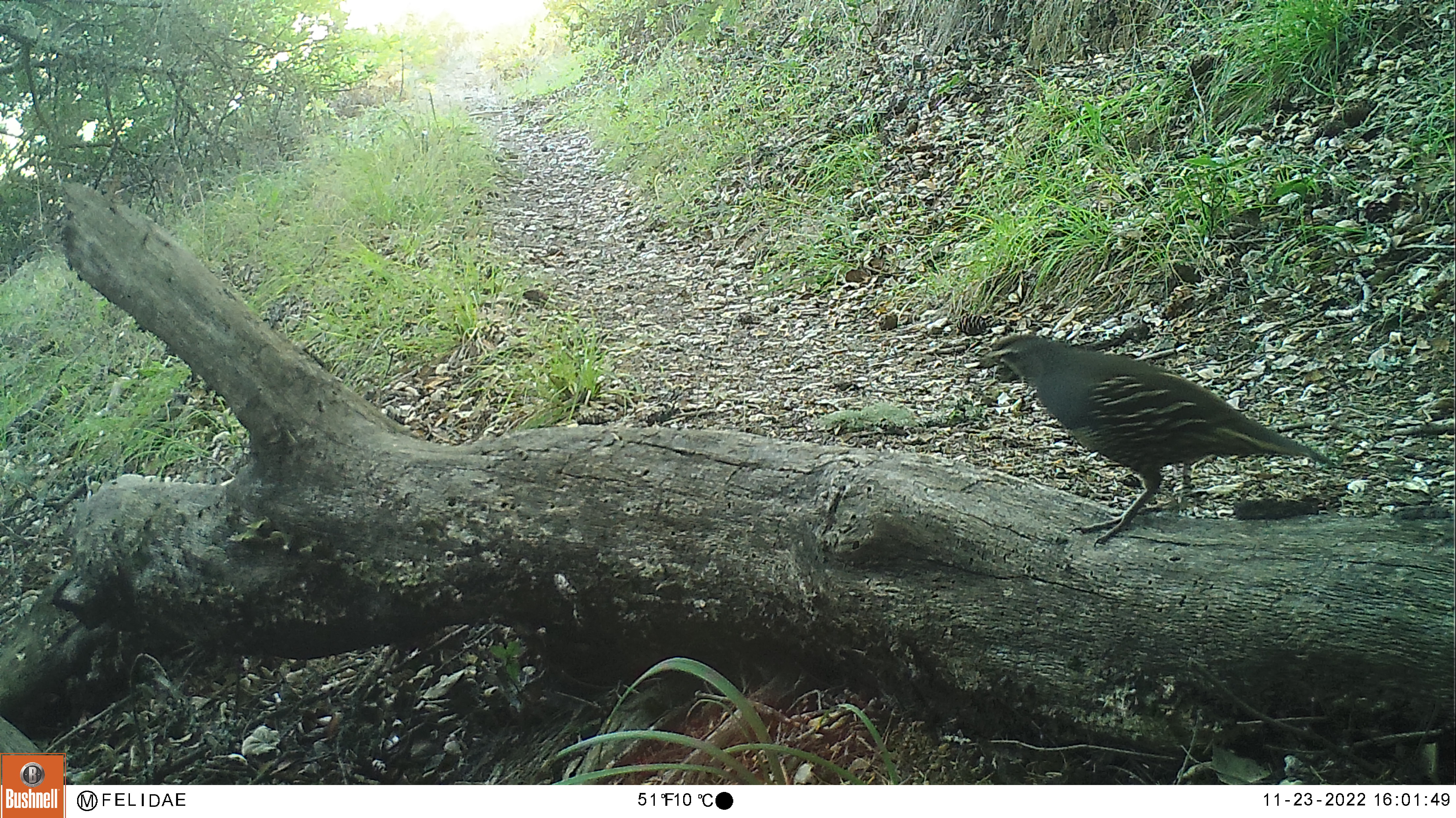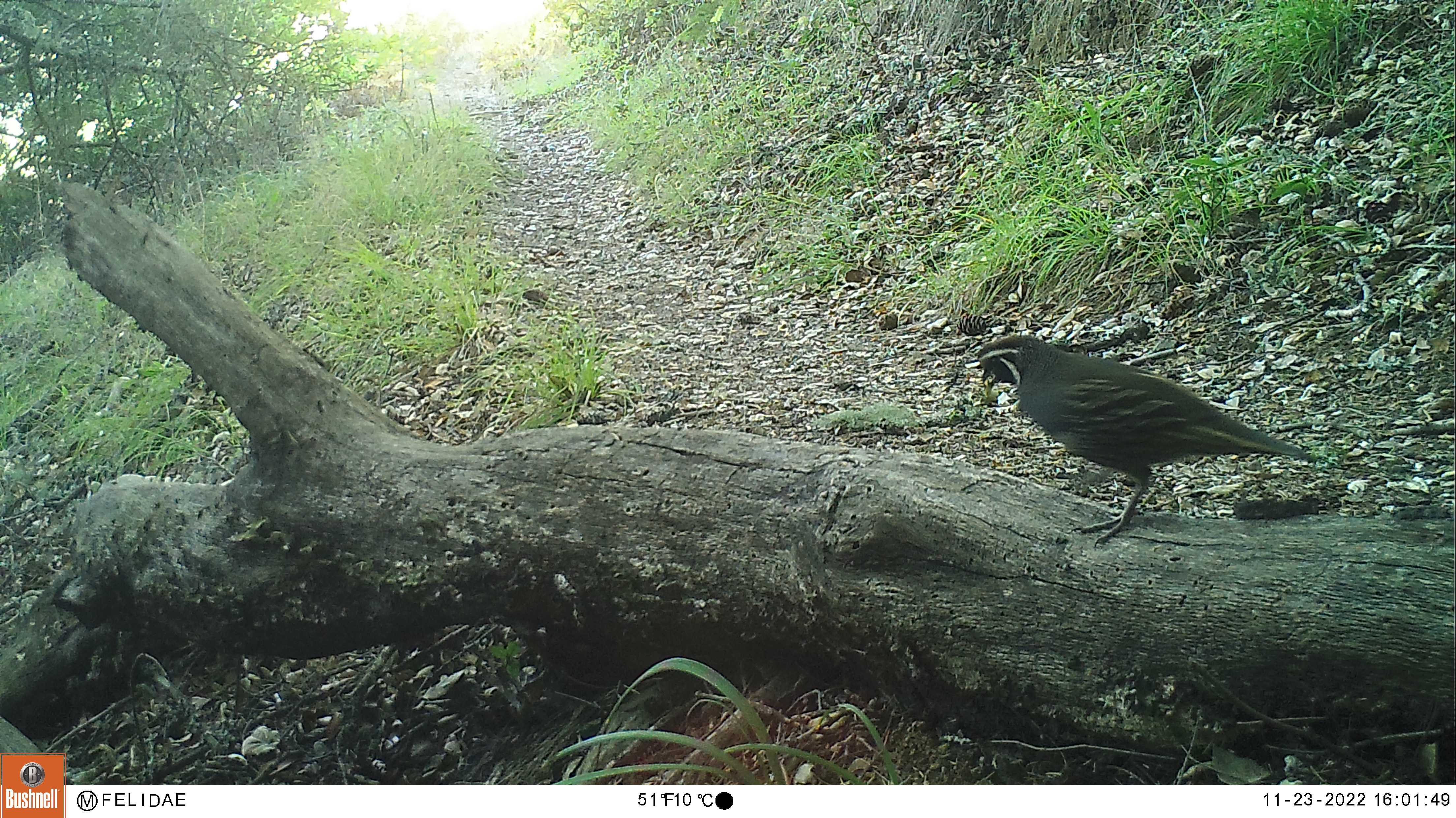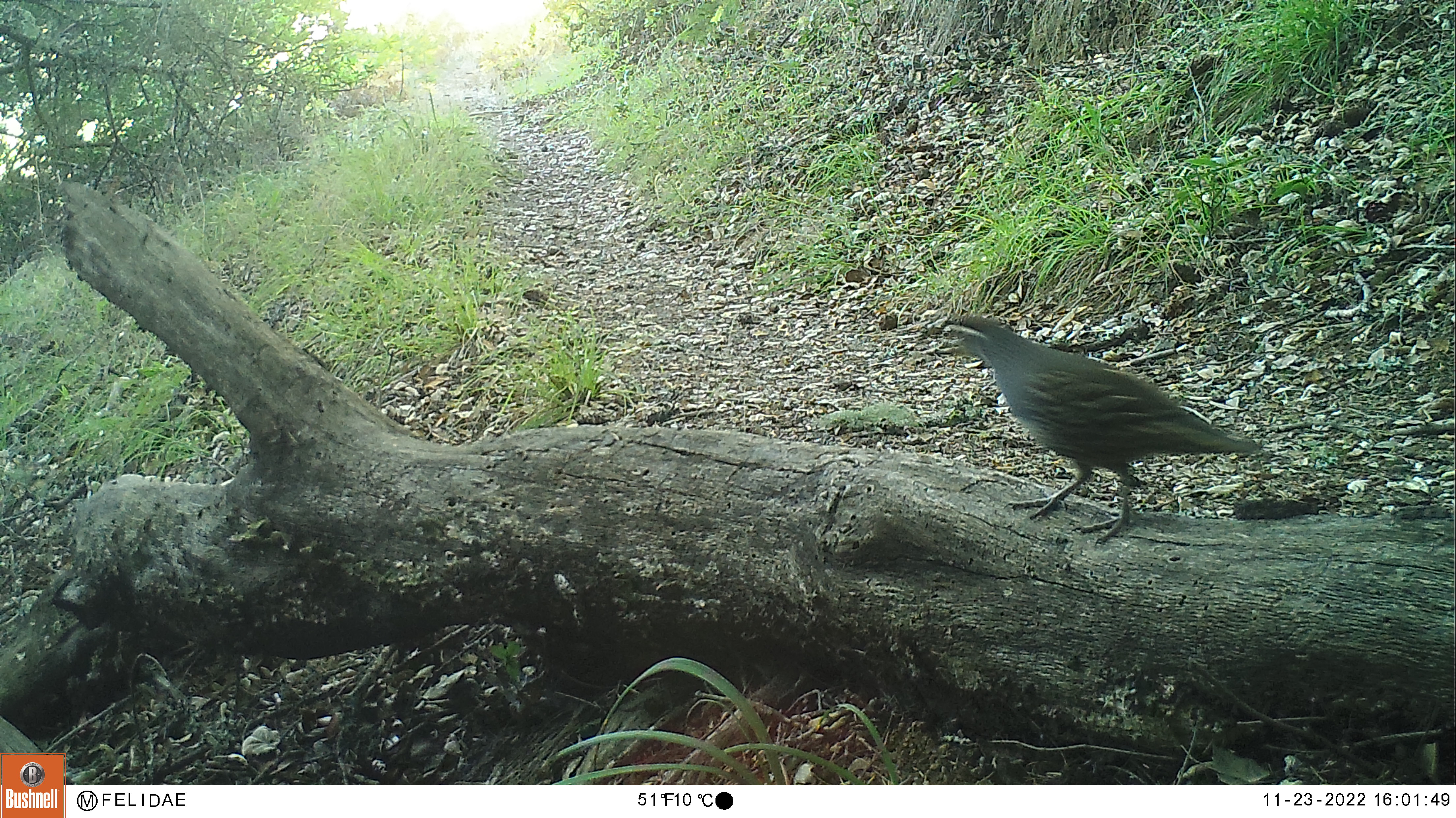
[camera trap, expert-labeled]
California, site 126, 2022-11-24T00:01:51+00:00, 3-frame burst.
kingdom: Animalia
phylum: Chordata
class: Aves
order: Galliformes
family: Odontophoridae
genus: Callipepla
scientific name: Callipepla californica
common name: california quail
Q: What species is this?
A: California quail (Callipepla californica).